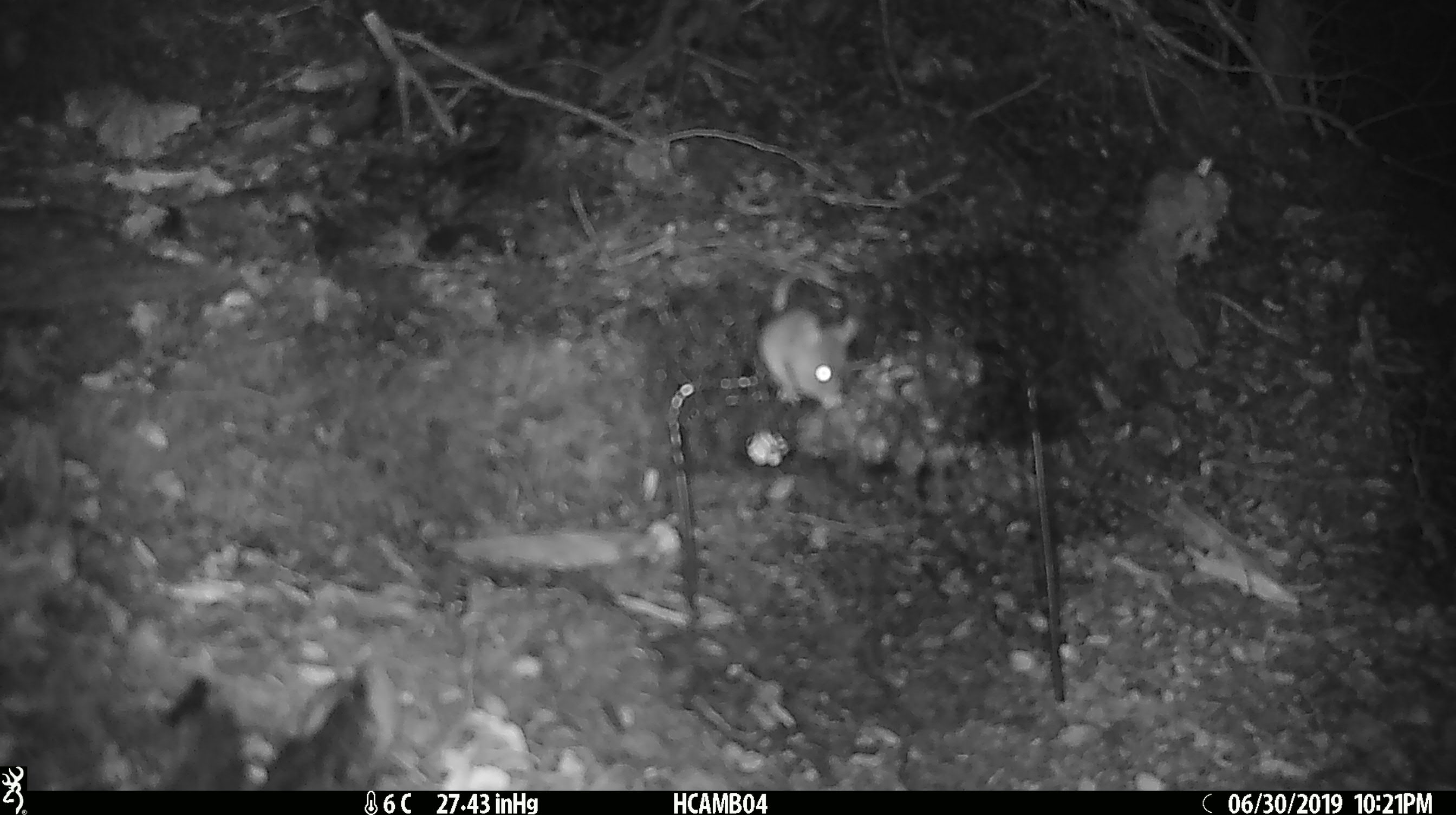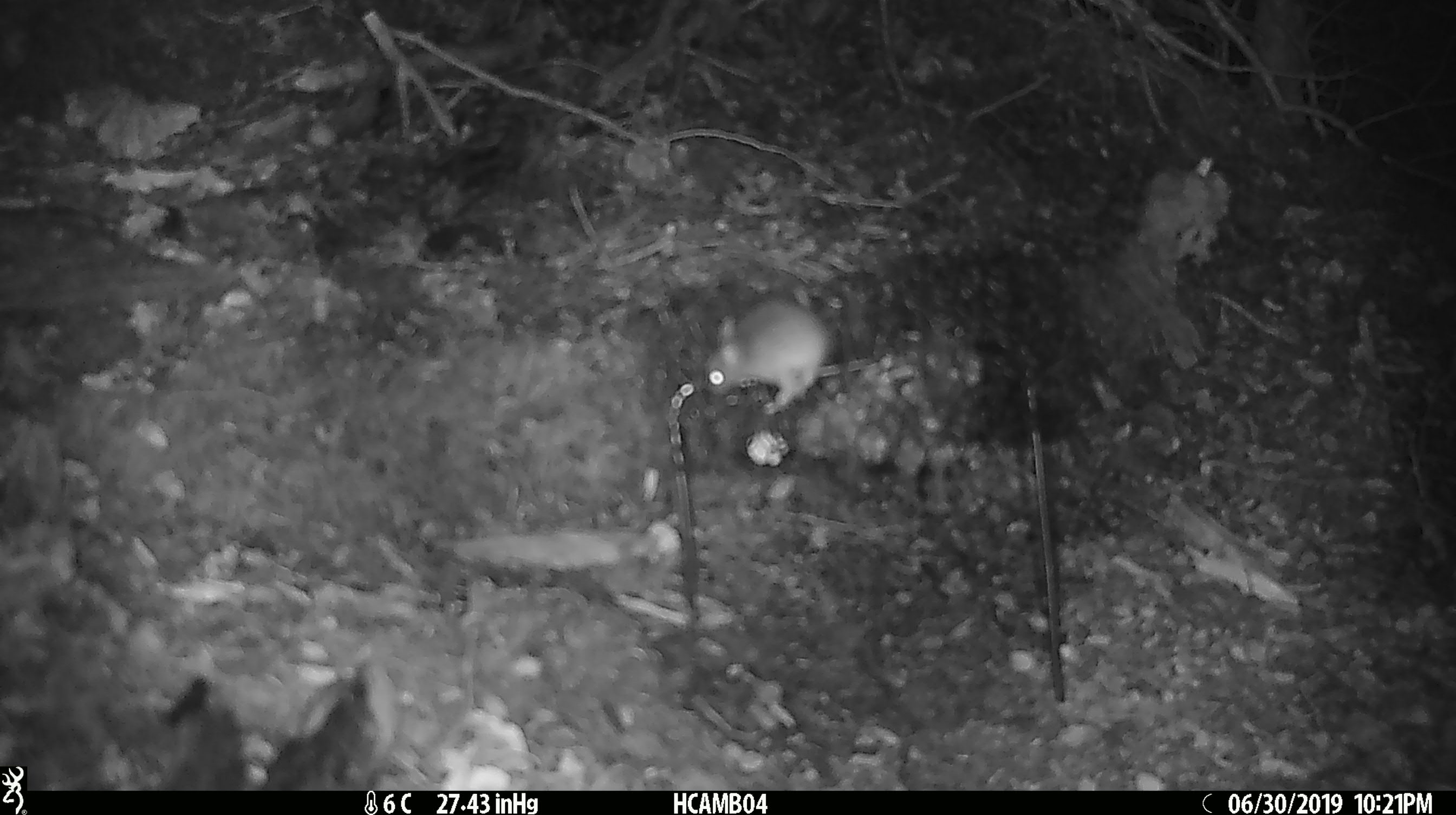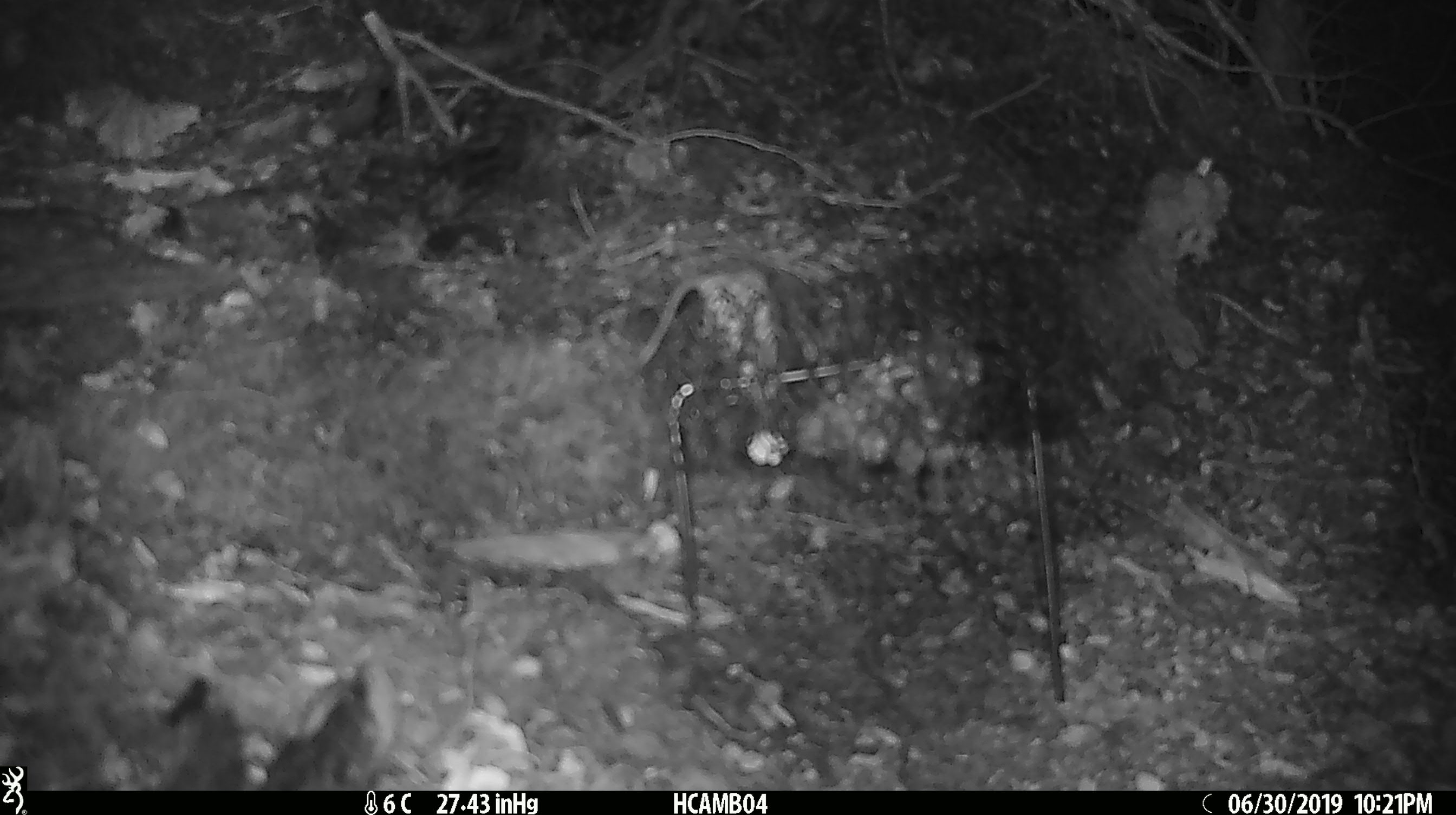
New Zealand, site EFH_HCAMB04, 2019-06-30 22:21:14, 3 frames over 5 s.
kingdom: Animalia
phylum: Chordata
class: Mammalia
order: Rodentia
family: Muridae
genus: Mus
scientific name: Mus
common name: mouse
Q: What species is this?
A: Mouse (Mus).